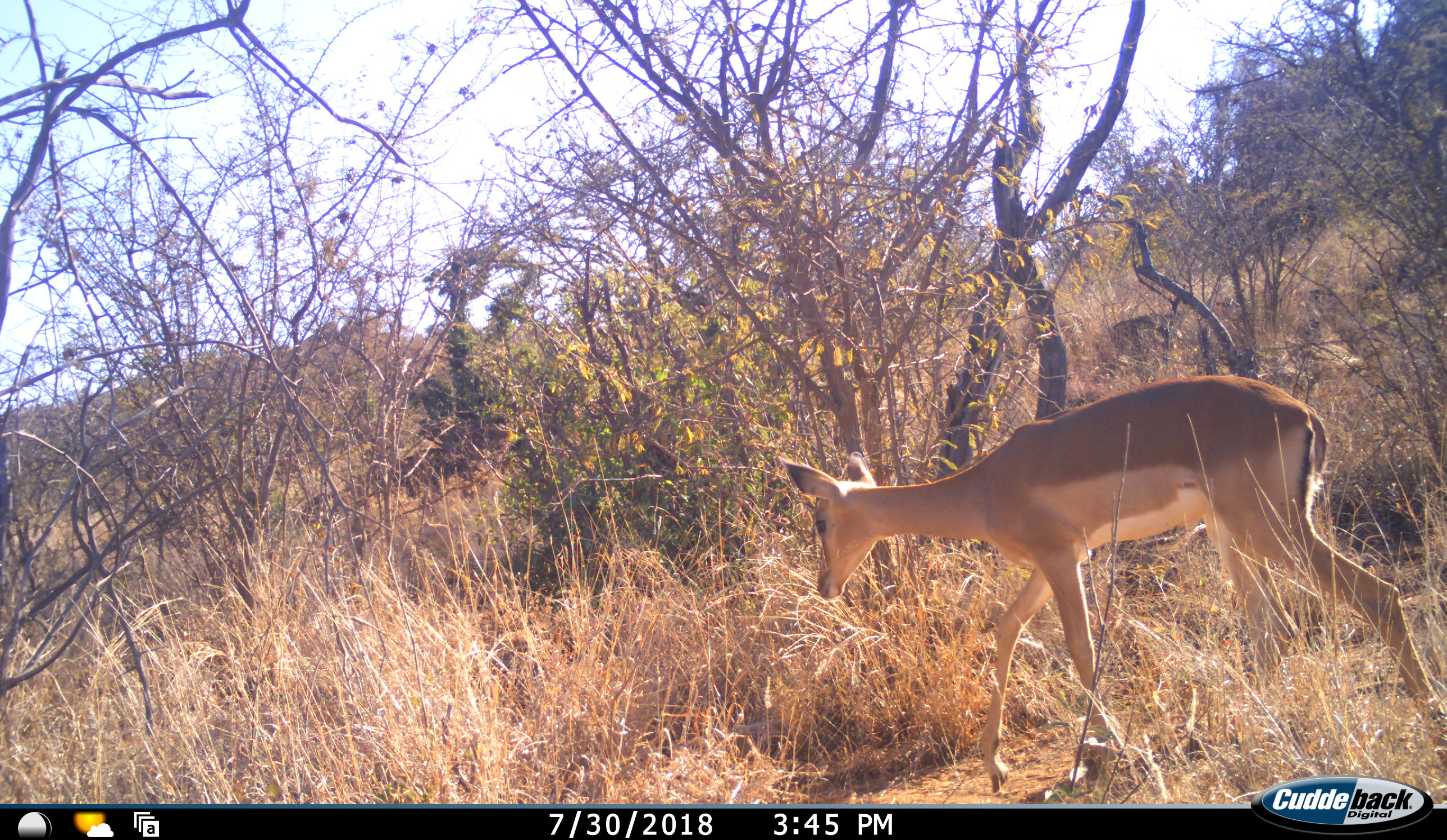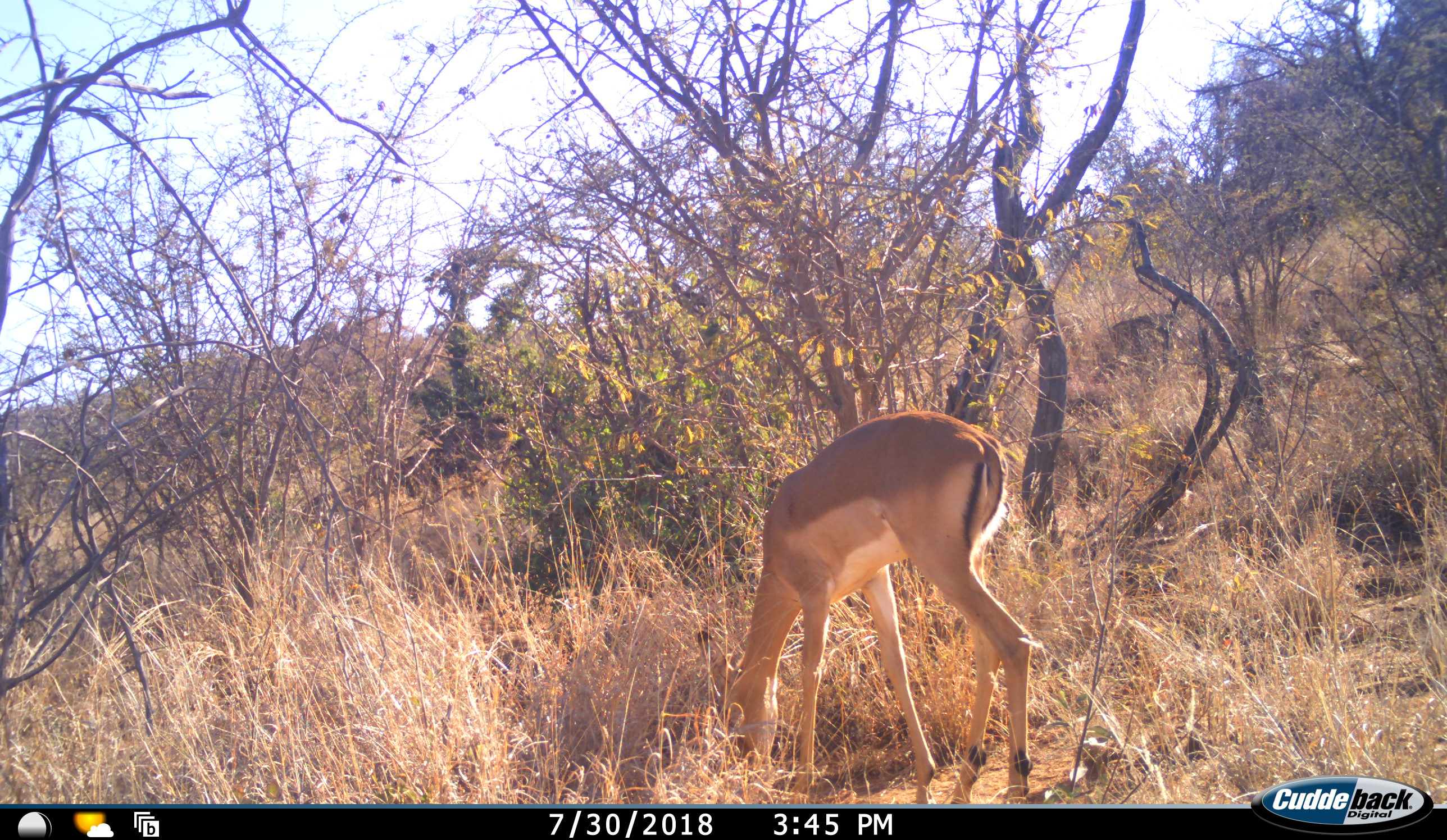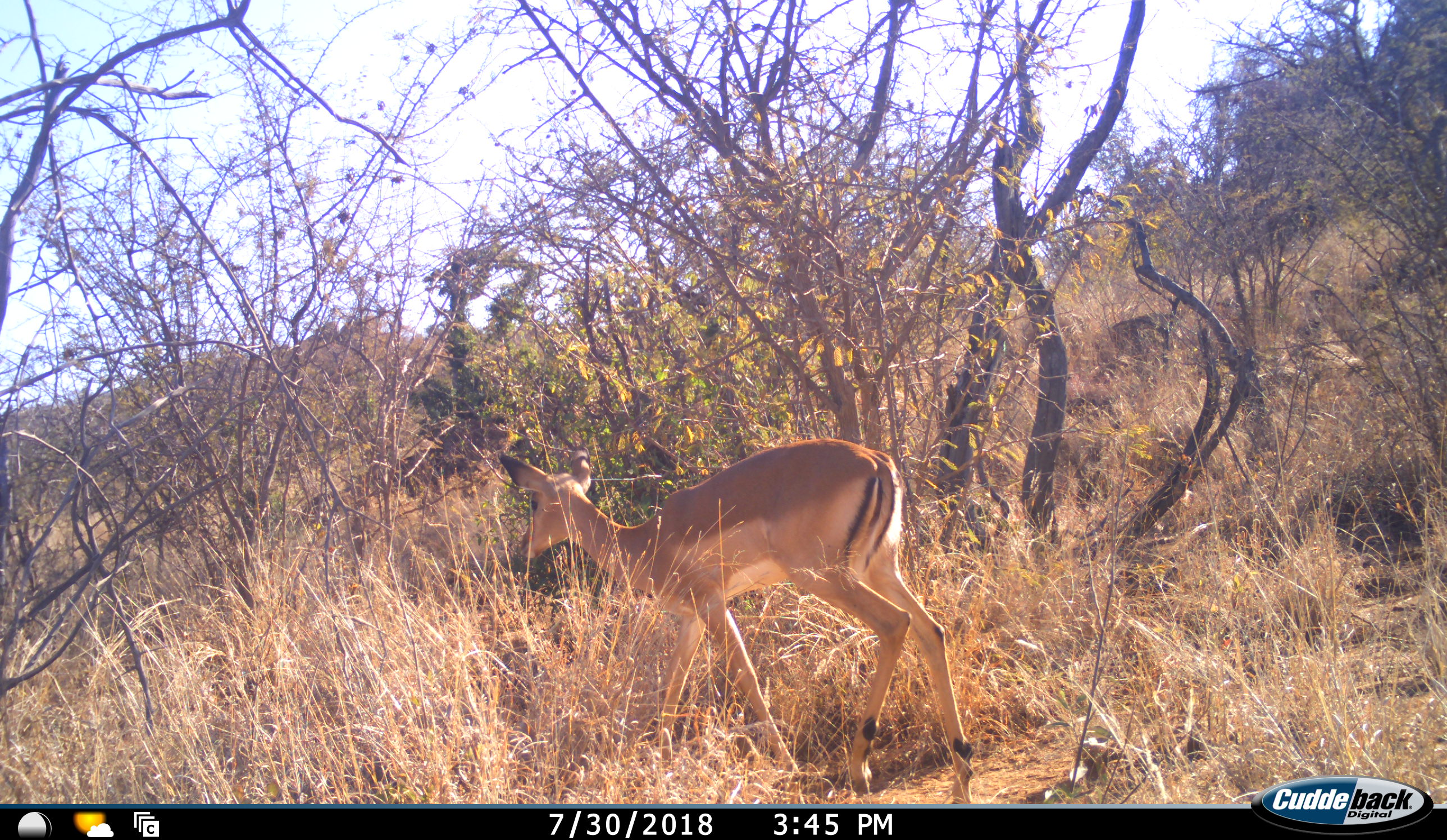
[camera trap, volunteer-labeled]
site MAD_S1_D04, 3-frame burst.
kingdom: Animalia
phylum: Chordata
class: Mammalia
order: Artiodactyla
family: Bovidae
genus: Aepyceros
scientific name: Aepyceros melampus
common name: impala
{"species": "impala (Aepyceros melampus)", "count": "1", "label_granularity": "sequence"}